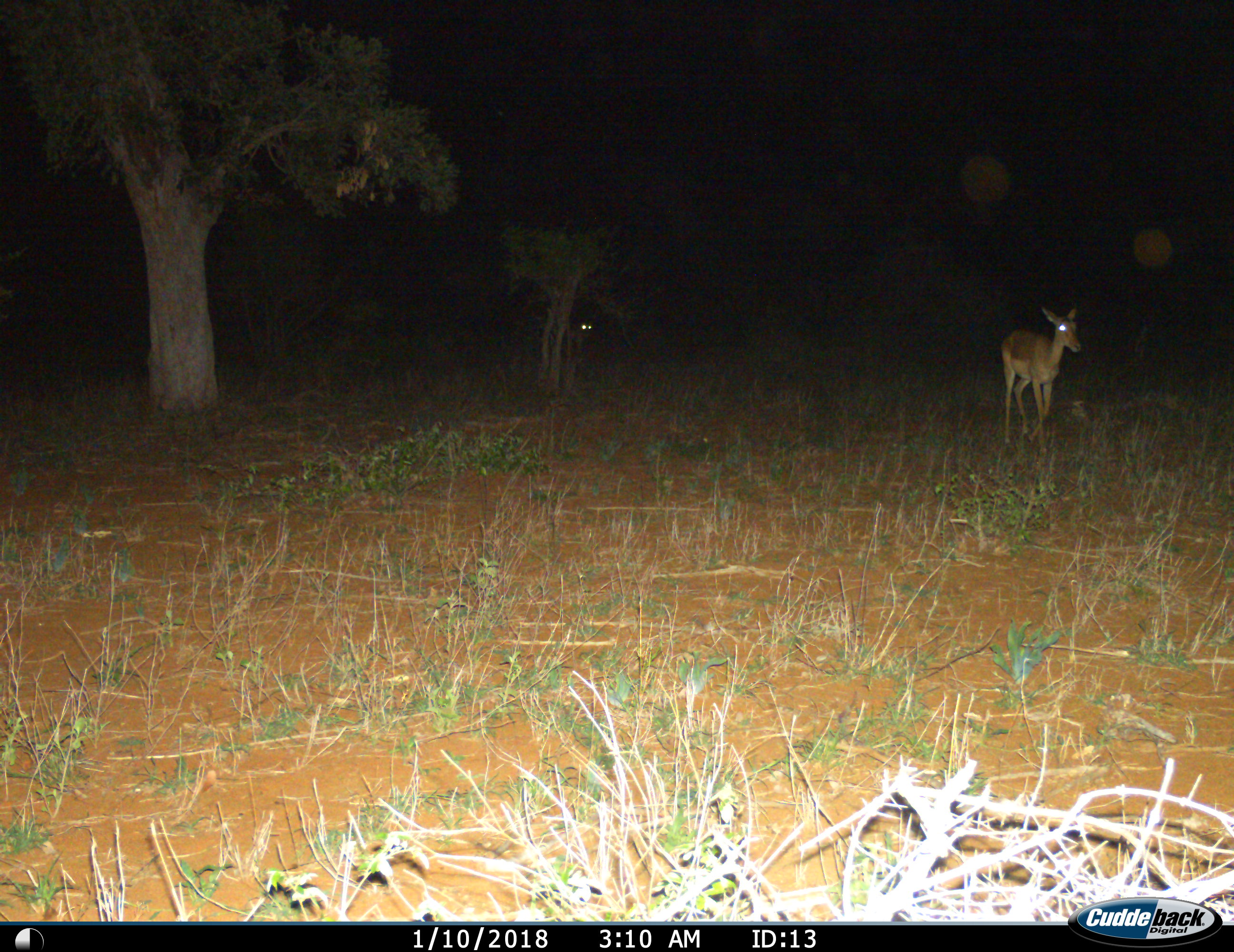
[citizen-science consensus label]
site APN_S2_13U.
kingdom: Animalia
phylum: Chordata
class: Mammalia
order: Artiodactyla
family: Bovidae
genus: Aepyceros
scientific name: Aepyceros melampus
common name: impala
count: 2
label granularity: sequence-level